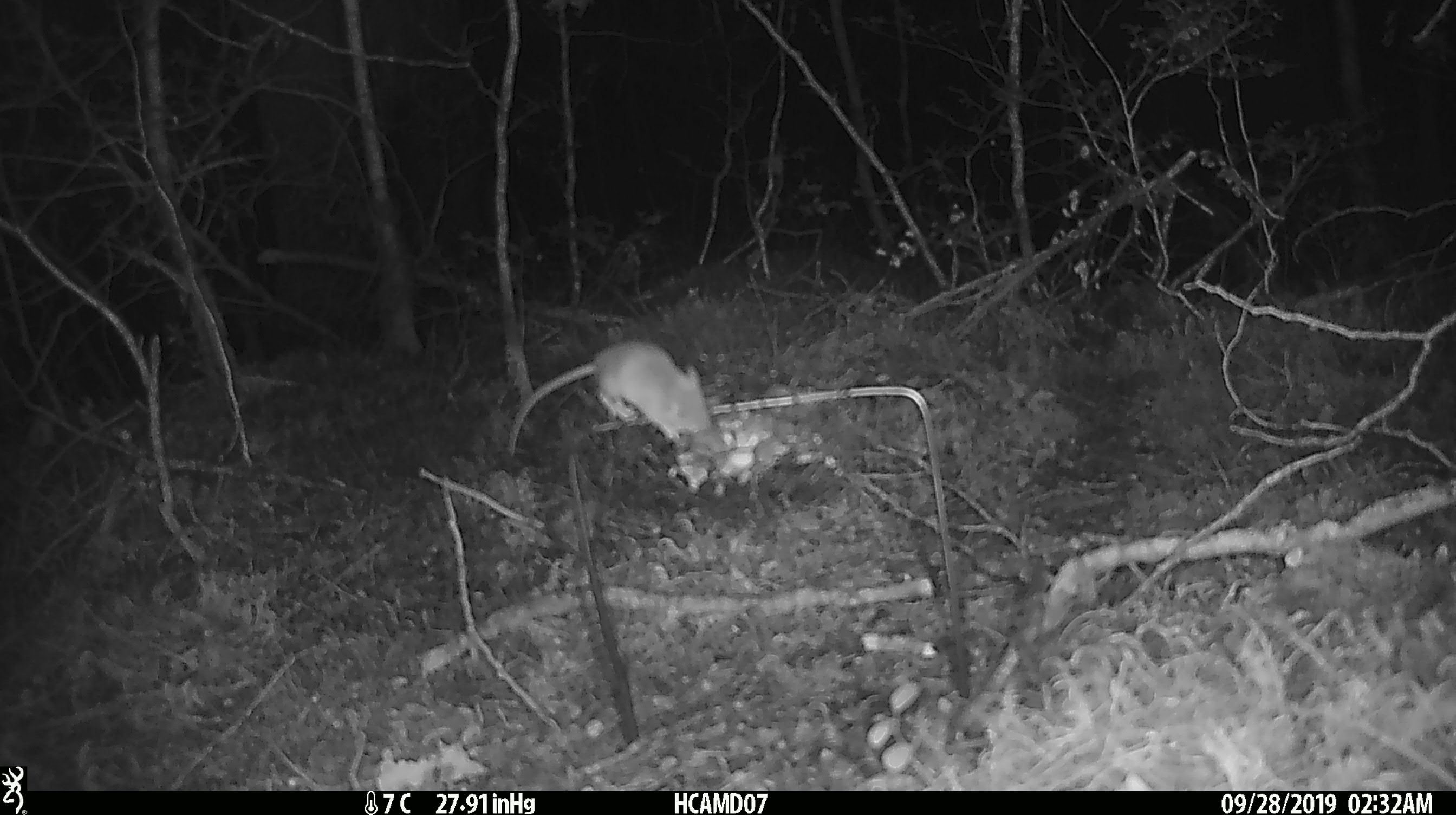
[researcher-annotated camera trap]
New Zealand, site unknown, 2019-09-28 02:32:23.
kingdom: Animalia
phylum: Chordata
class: Mammalia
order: Rodentia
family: Muridae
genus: Mus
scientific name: Mus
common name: mouse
Mouse (Mus).